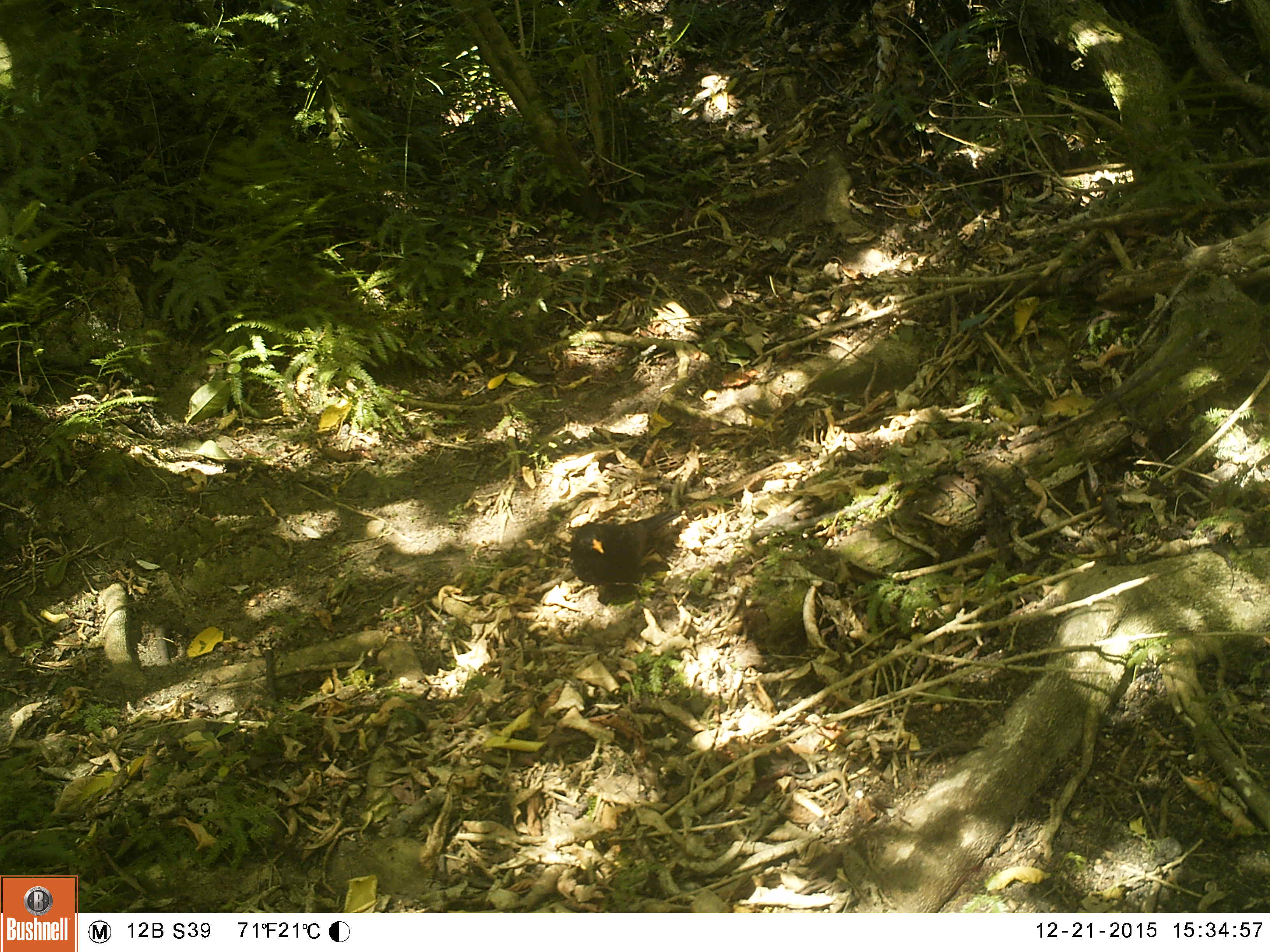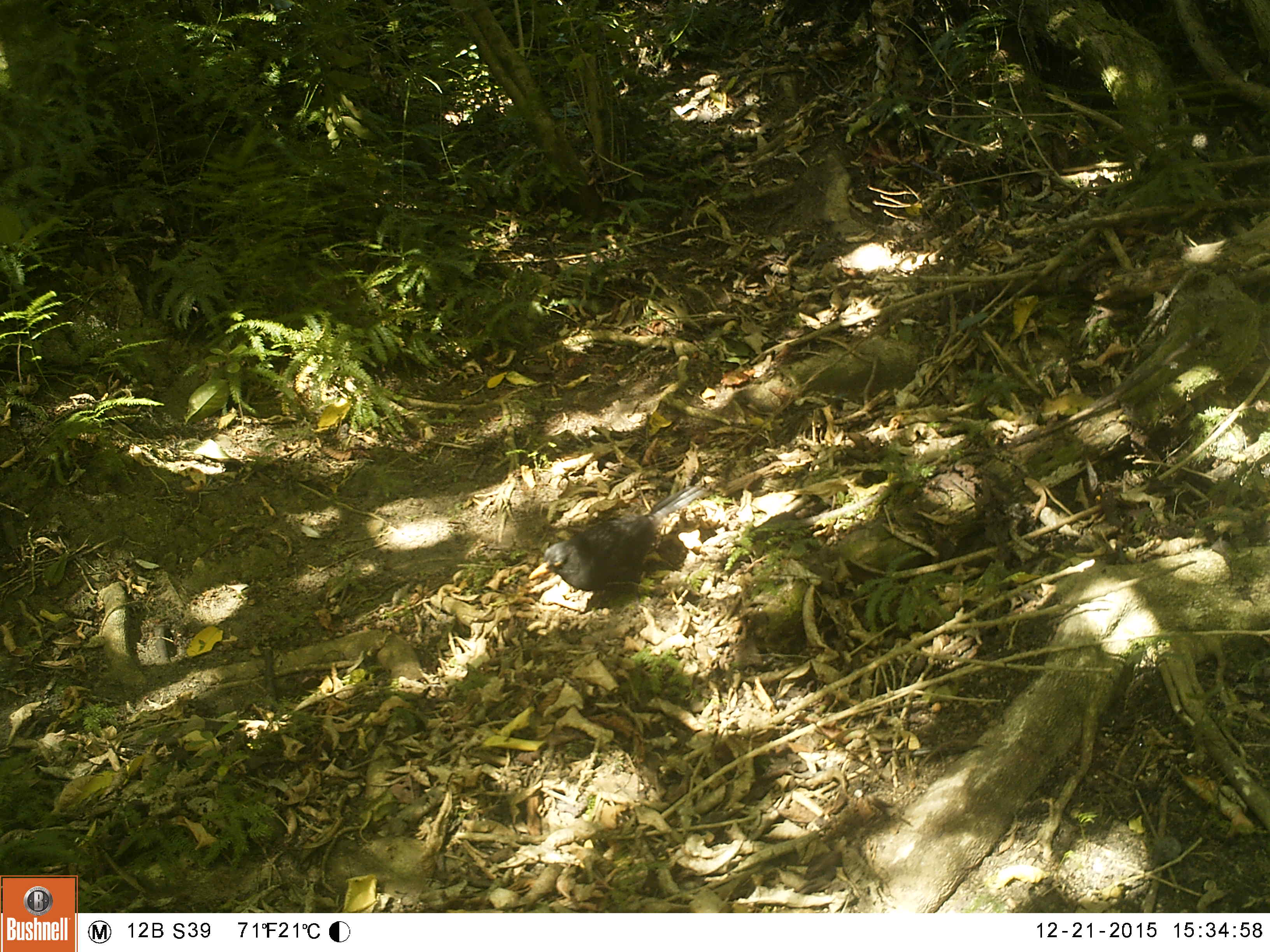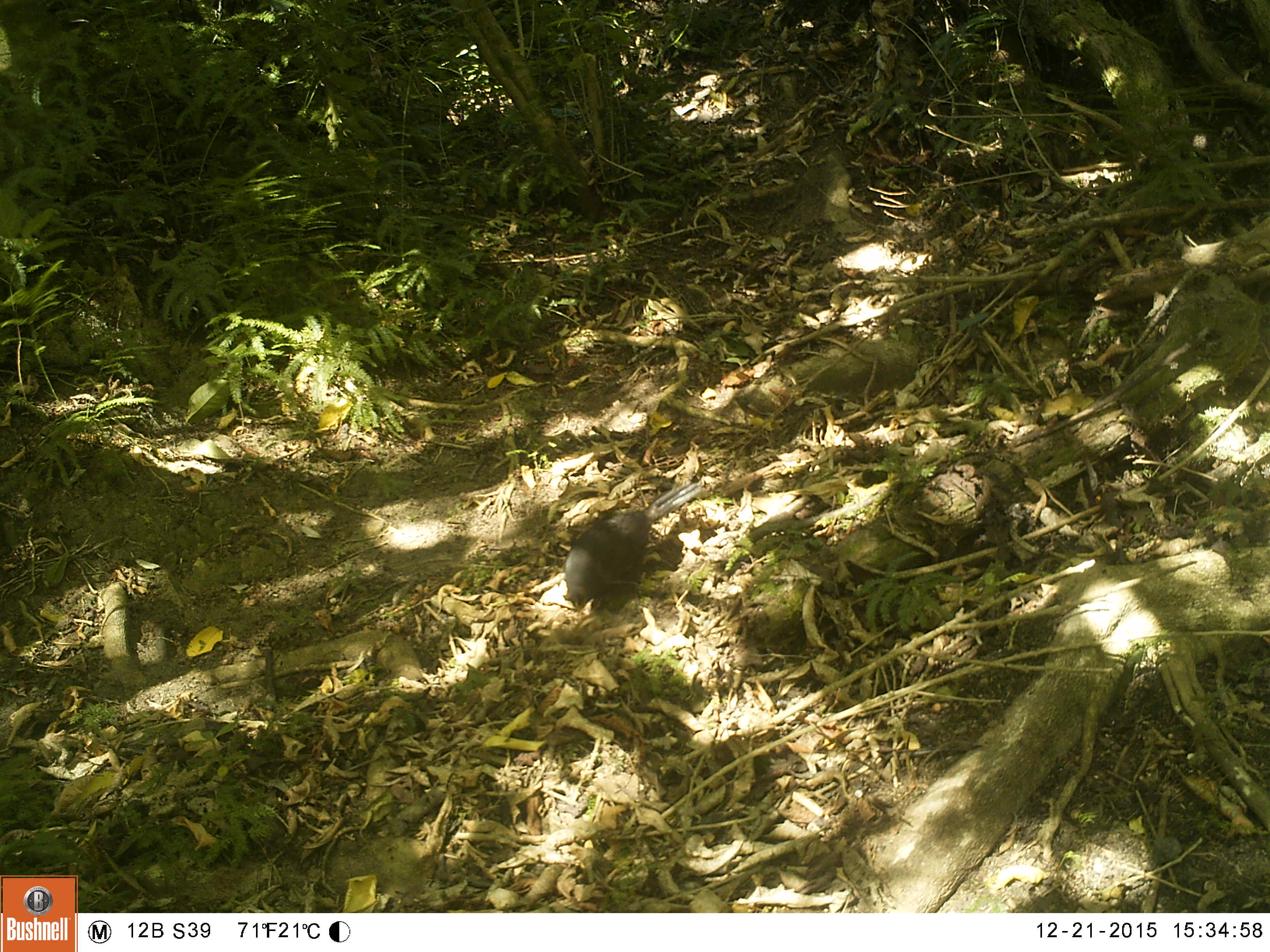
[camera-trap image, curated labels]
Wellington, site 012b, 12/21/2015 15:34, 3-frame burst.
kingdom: Animalia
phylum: Chordata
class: Aves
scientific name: Aves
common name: bird